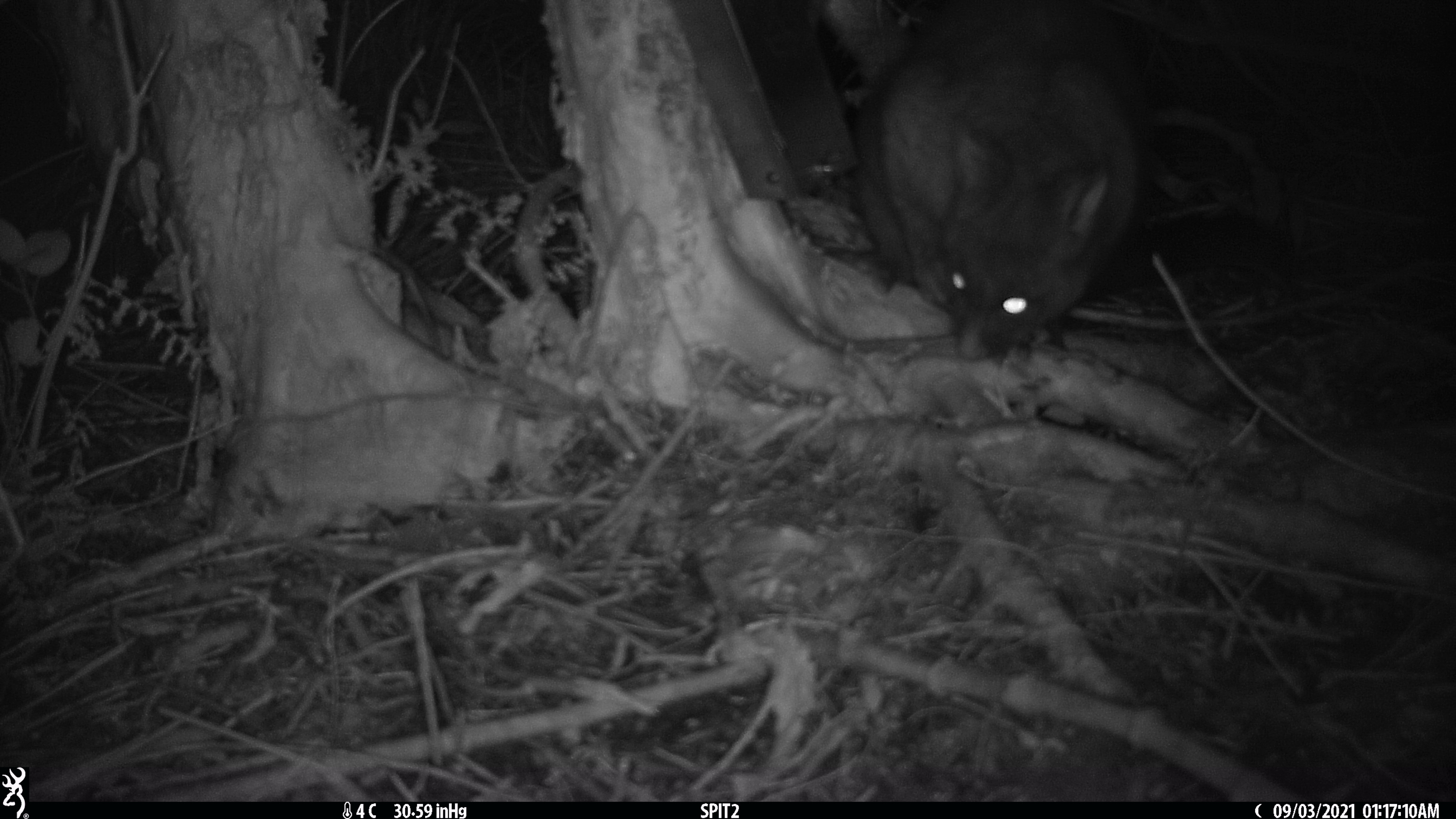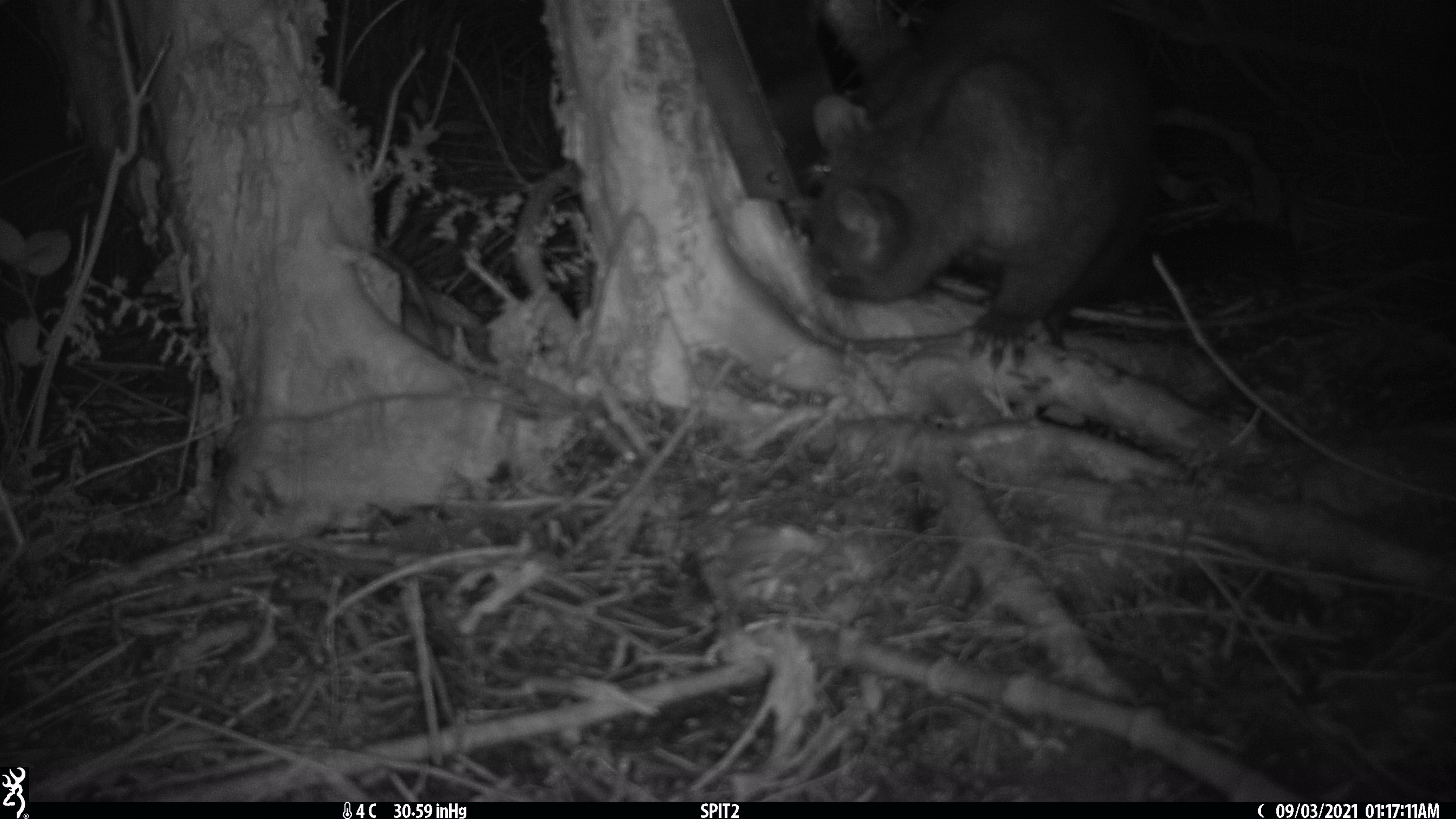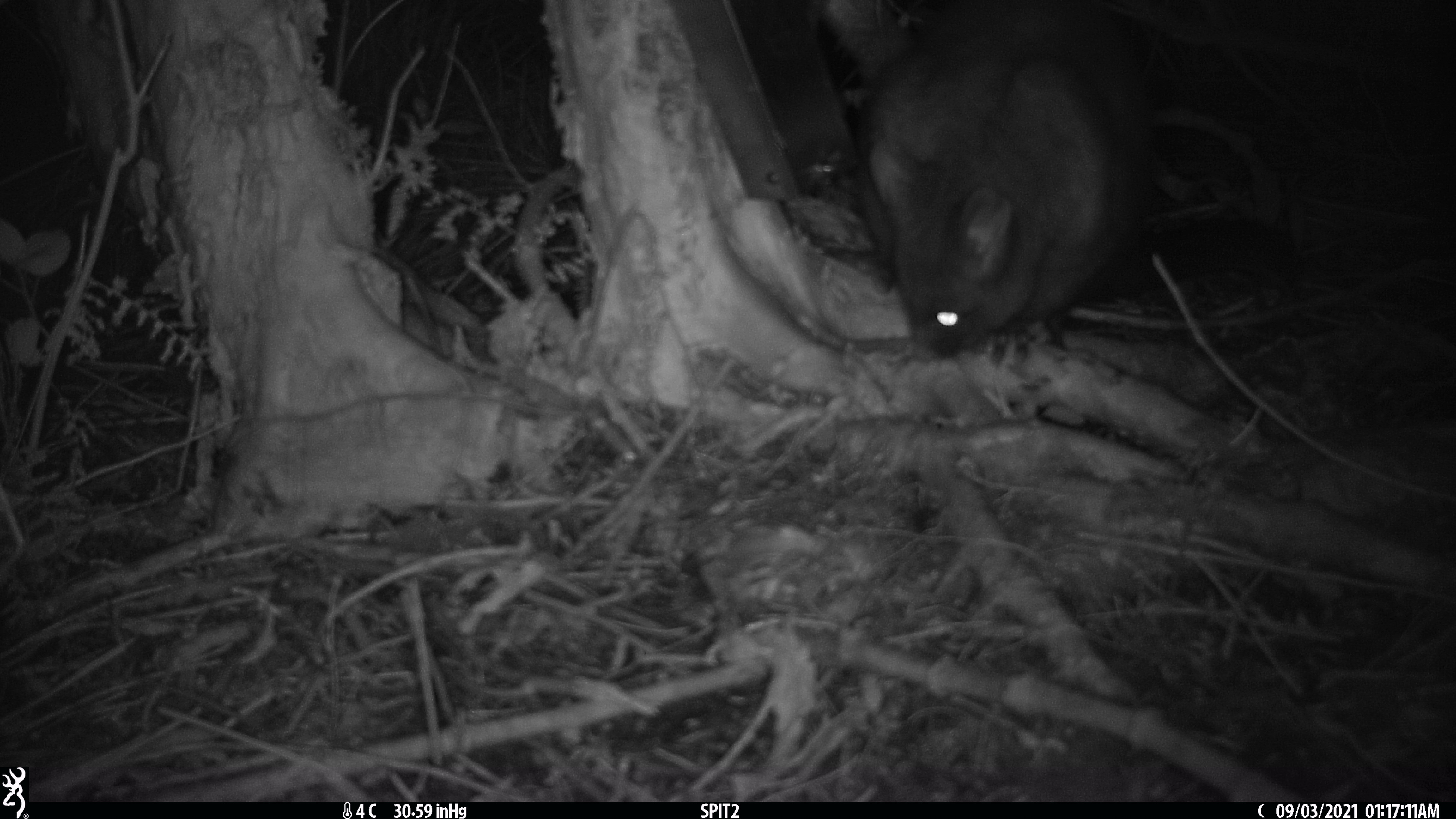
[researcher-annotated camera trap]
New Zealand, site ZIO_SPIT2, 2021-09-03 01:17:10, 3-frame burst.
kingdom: Animalia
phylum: Chordata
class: Mammalia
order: Diprotodontia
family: Phalangeridae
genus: Trichosurus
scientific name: Trichosurus vulpecula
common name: common brushtail possum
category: possum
Possum (common brushtail possum) (Trichosurus vulpecula).